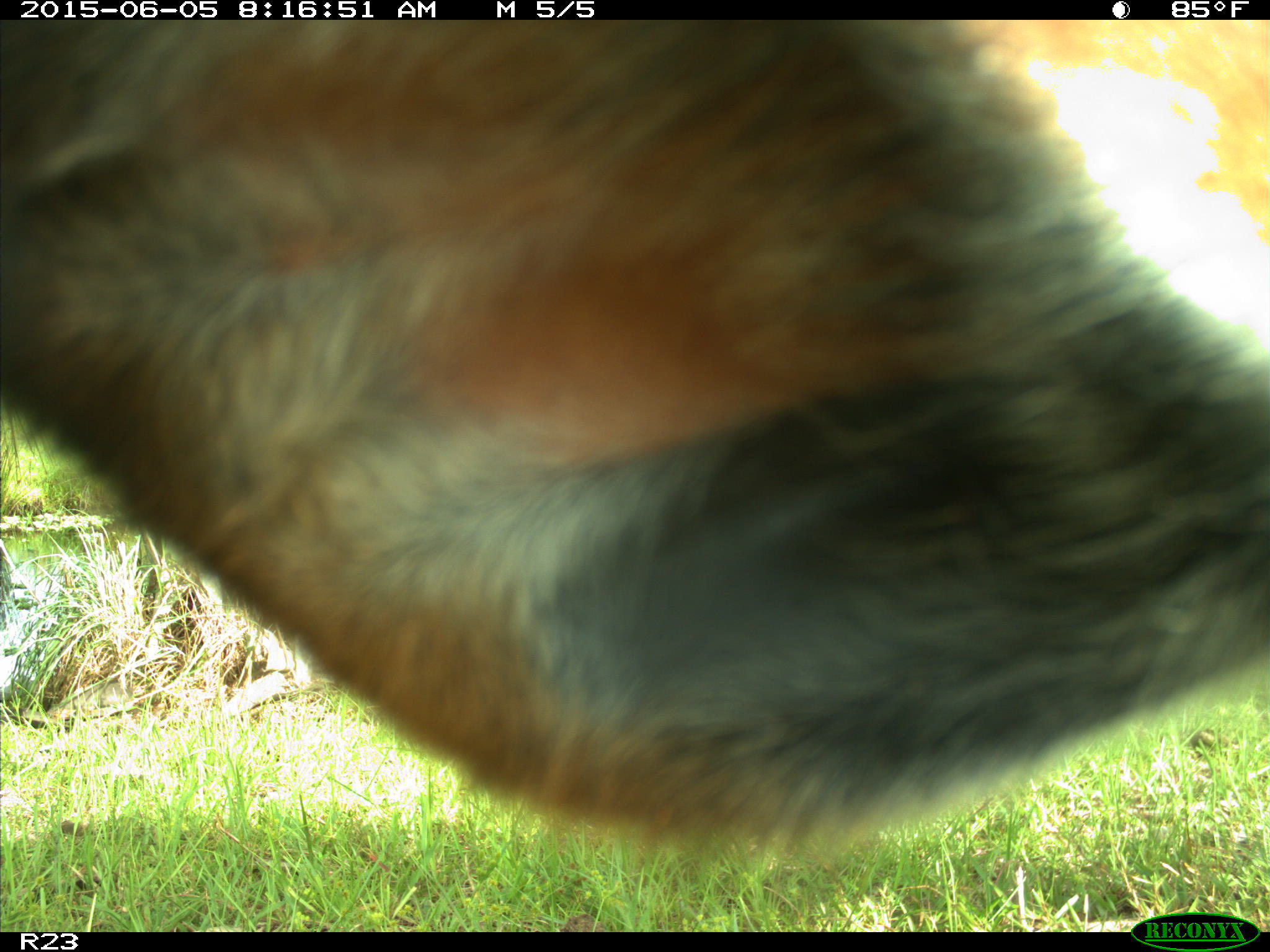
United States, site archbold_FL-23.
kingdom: Animalia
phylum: Chordata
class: Mammalia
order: Artiodactyla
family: Bovidae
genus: Bos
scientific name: Bos taurus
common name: domestic cow